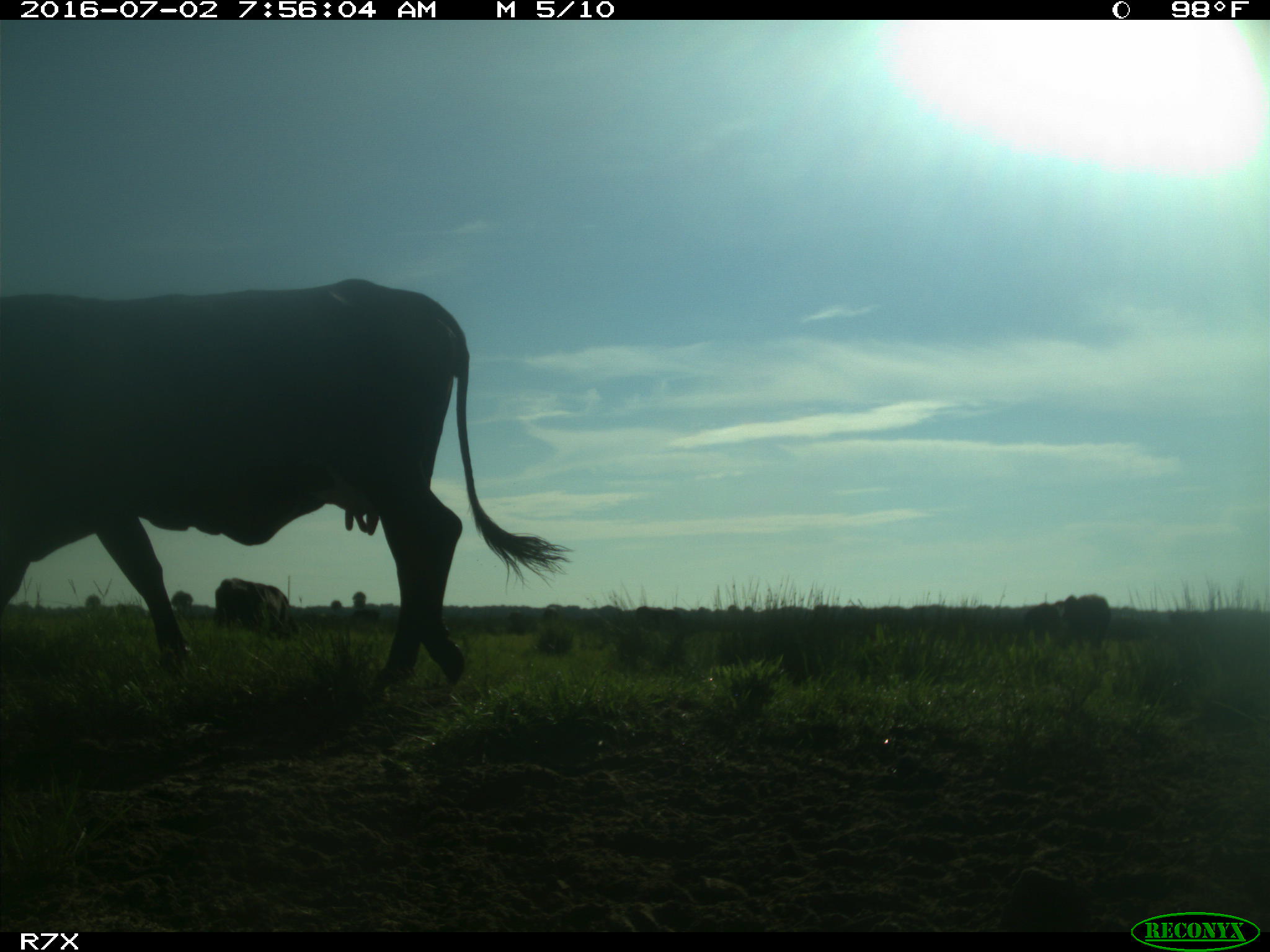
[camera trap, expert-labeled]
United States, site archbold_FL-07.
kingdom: Animalia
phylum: Chordata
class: Mammalia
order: Artiodactyla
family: Bovidae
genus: Bos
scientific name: Bos taurus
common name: domestic cow